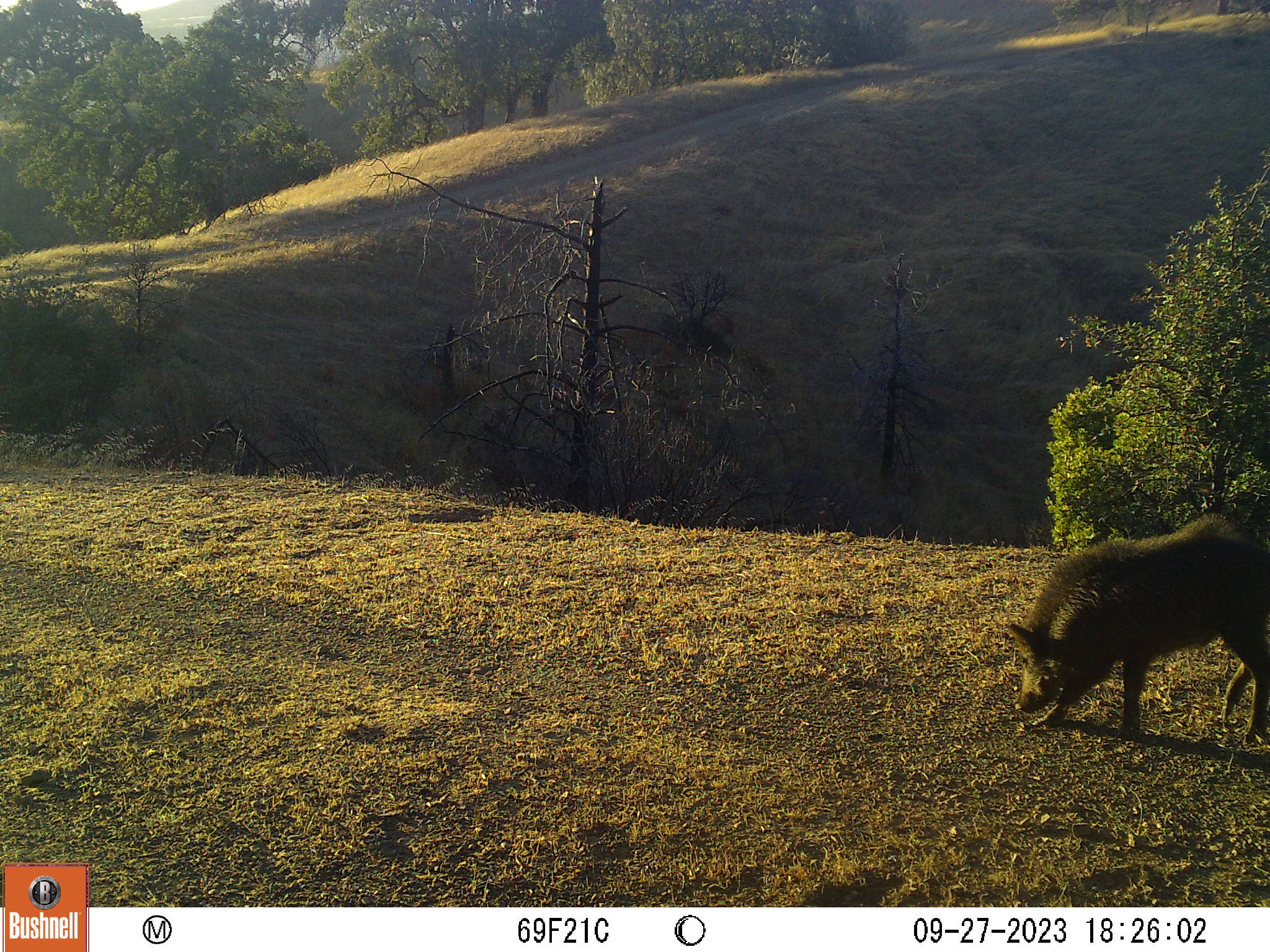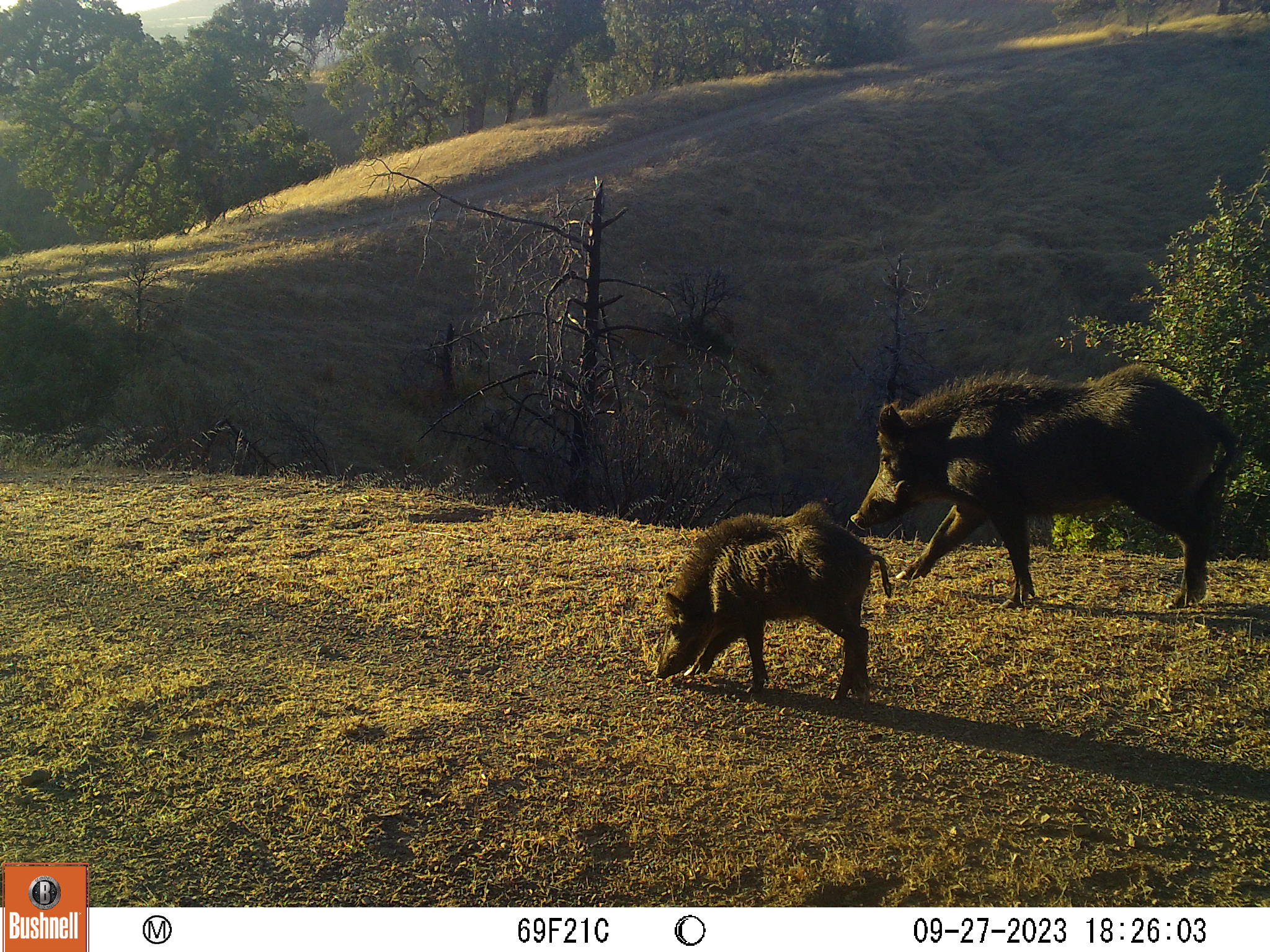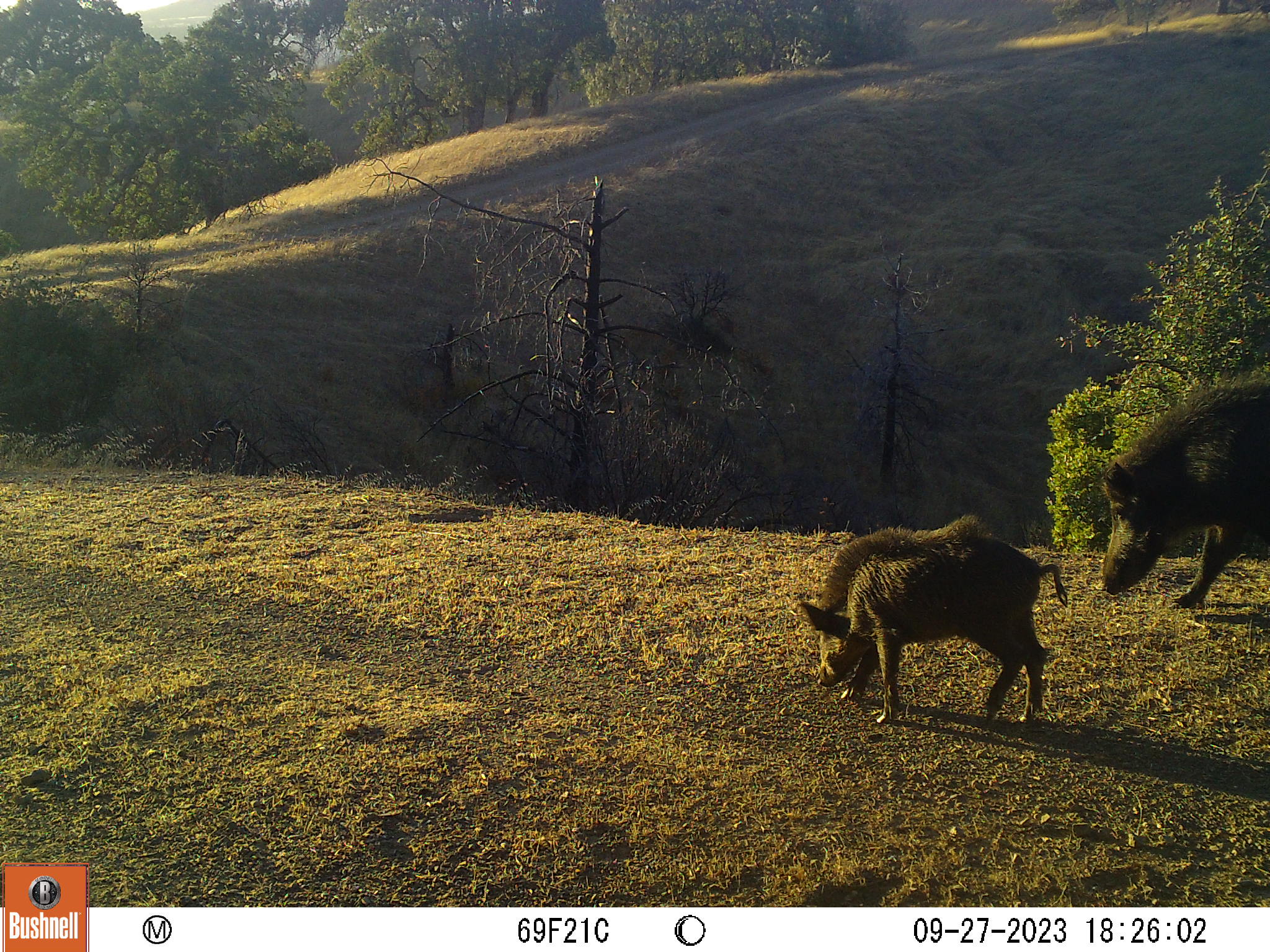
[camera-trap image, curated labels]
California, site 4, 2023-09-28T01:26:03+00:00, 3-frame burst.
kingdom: Animalia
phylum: Chordata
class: Mammalia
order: Artiodactyla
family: Suidae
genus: Sus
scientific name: Sus scrofa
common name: wild boar